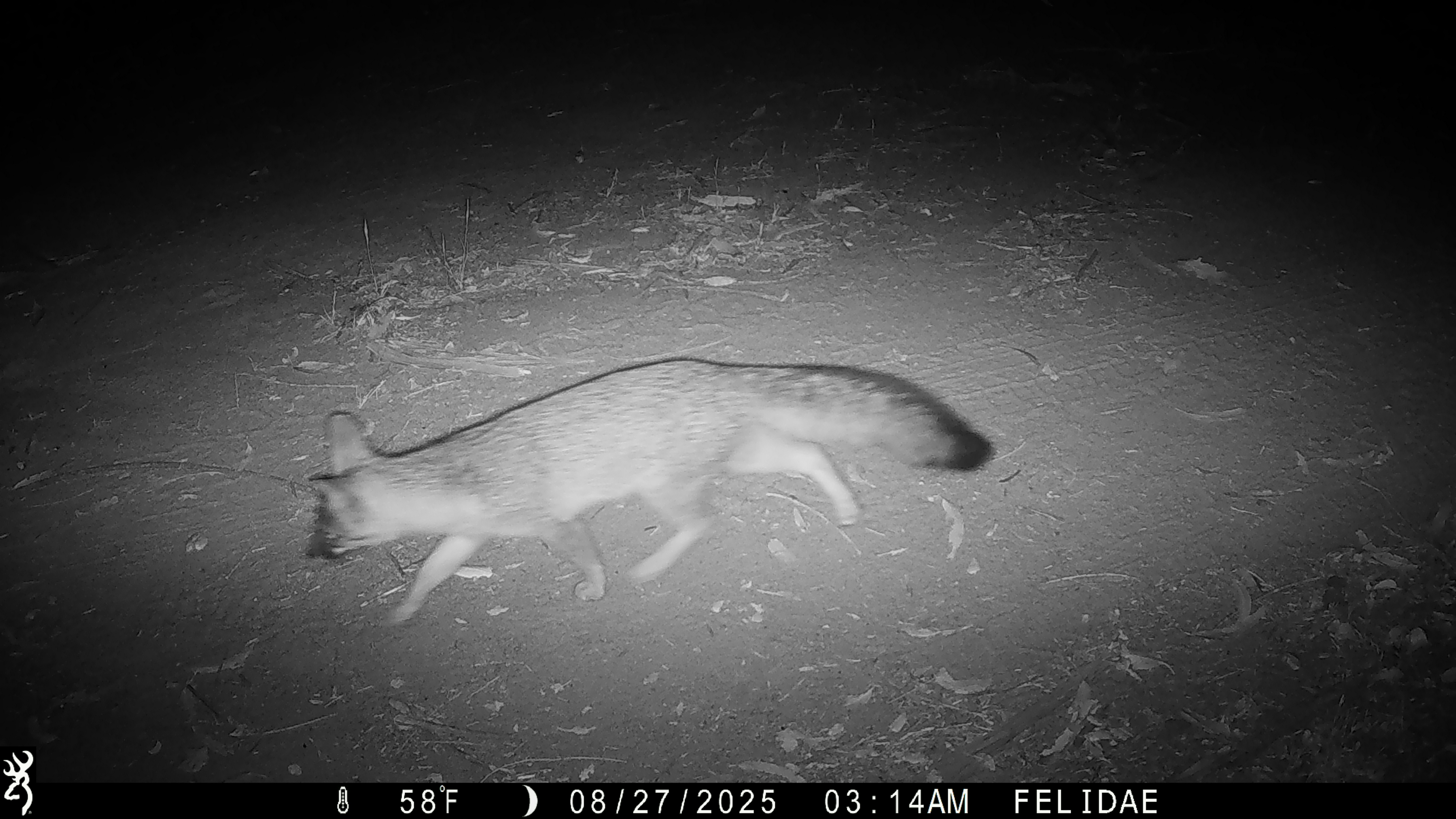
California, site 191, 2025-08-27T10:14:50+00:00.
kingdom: Animalia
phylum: Chordata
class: Mammalia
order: Carnivora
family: Canidae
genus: Urocyon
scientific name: Urocyon cinereoargenteus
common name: gray fox